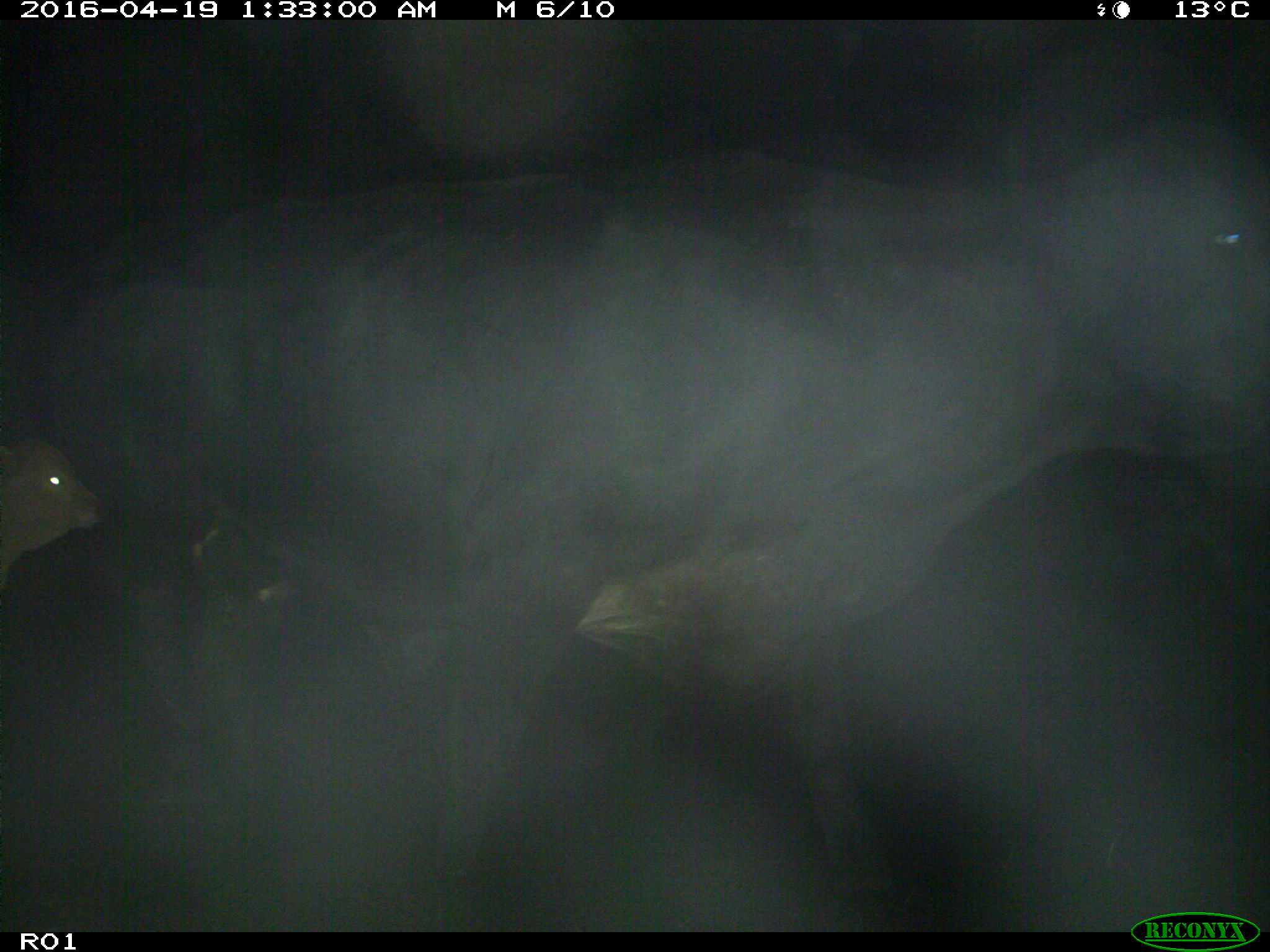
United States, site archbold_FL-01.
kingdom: Animalia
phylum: Chordata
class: Mammalia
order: Artiodactyla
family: Bovidae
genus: Bos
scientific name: Bos taurus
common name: domestic cow